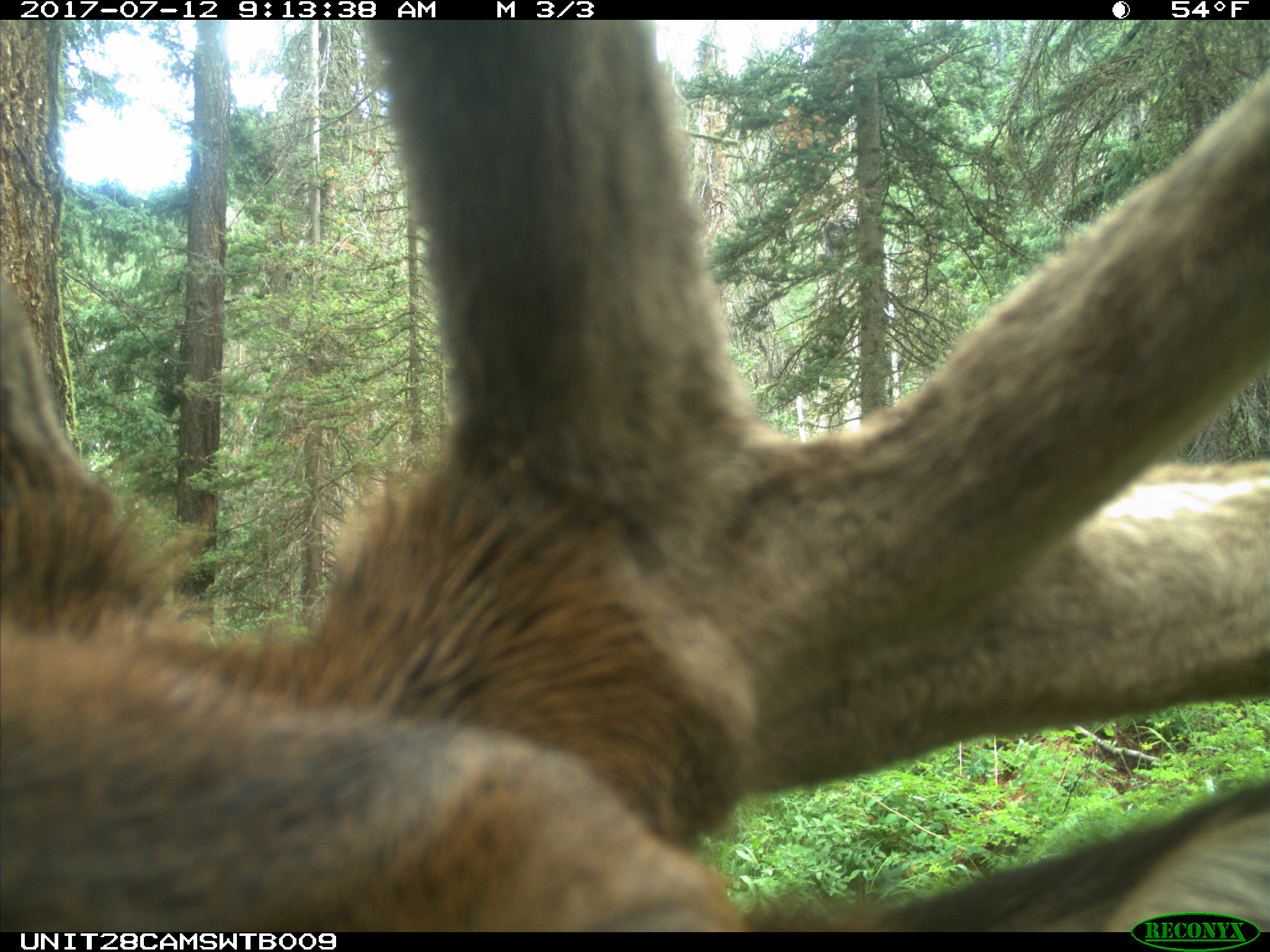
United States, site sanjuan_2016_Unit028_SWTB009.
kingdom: Animalia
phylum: Chordata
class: Mammalia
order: Artiodactyla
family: Cervidae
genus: Cervus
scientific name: Cervus elaphus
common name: red deer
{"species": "Cervus elaphus (red deer)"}